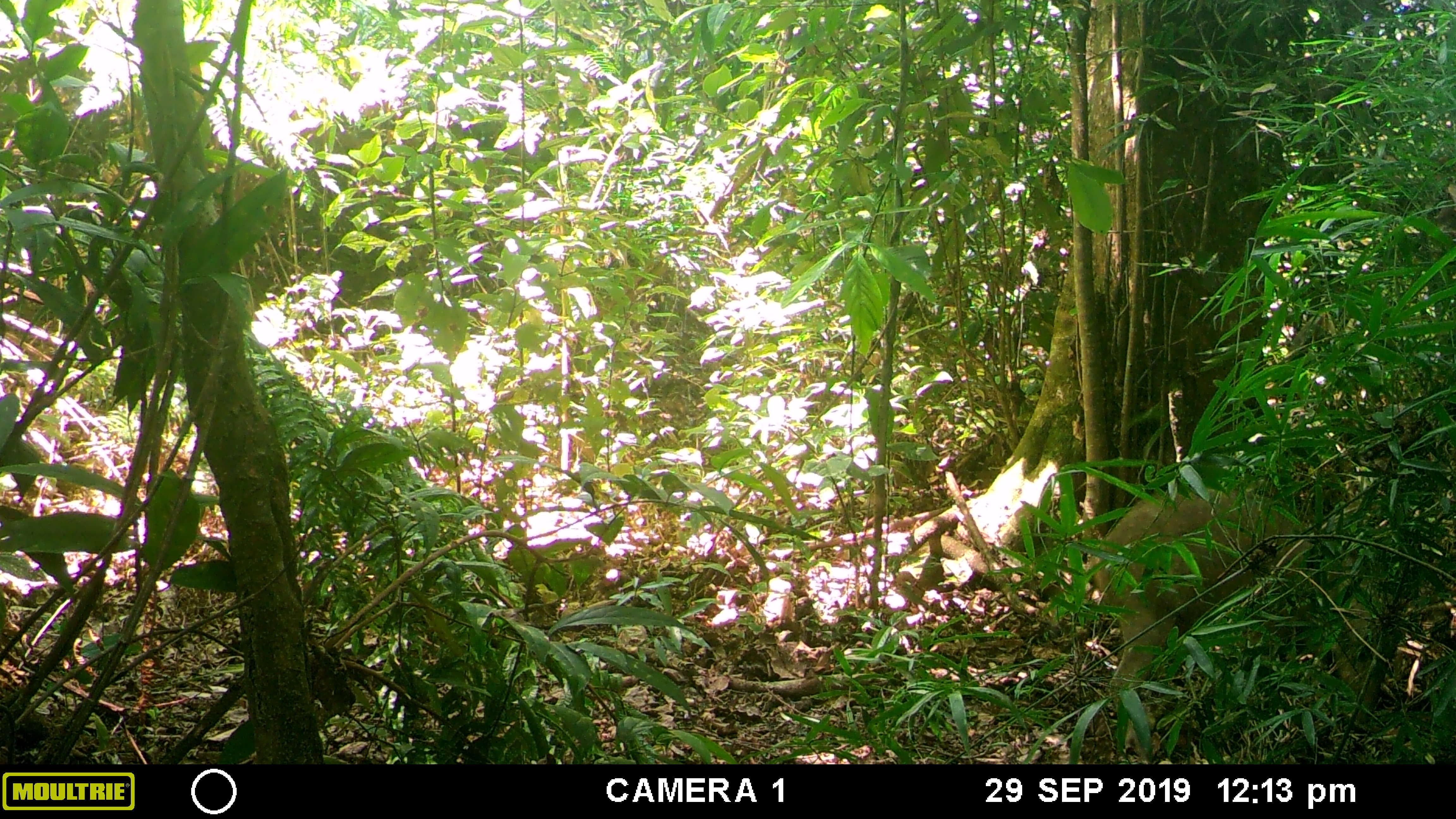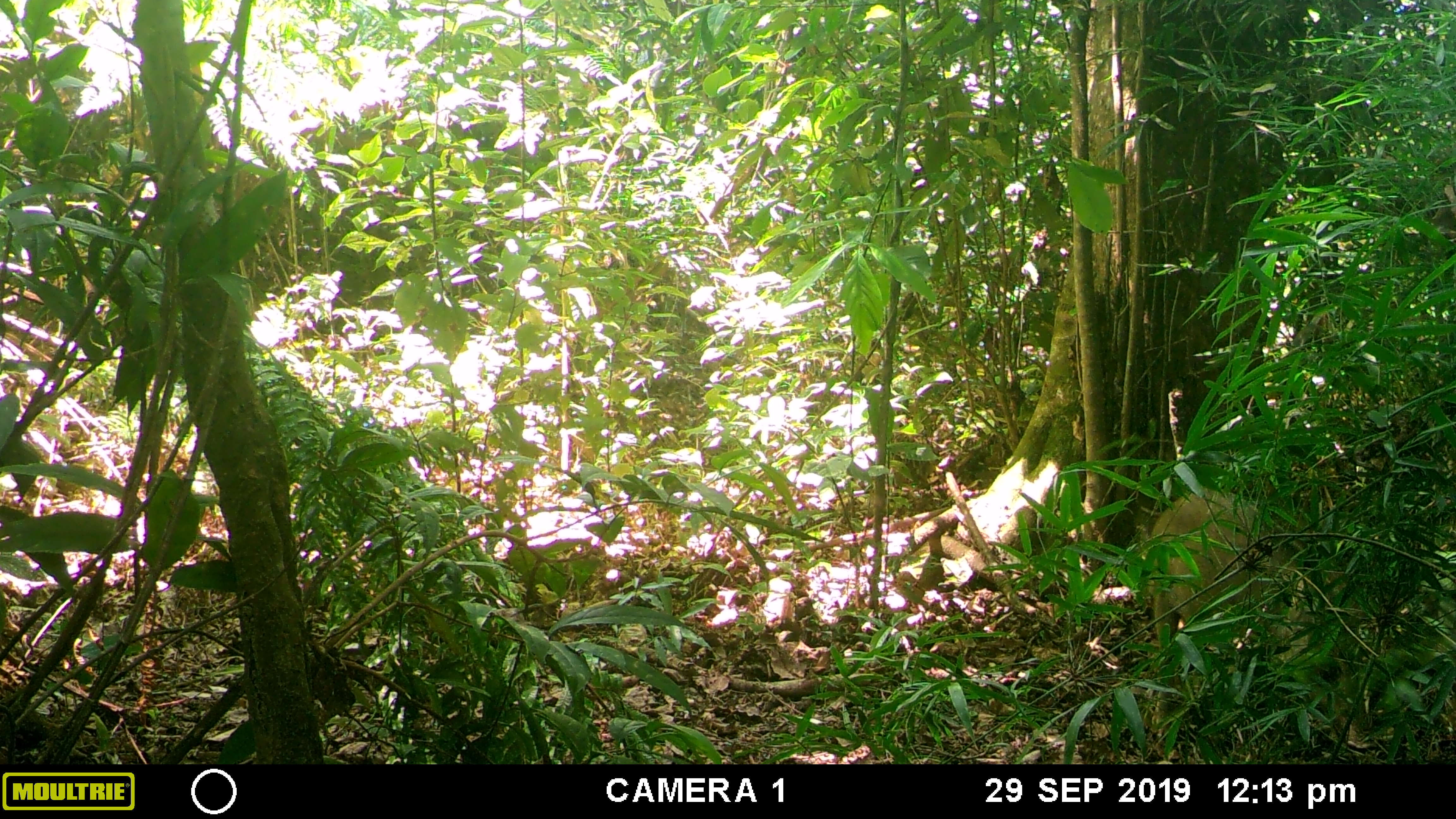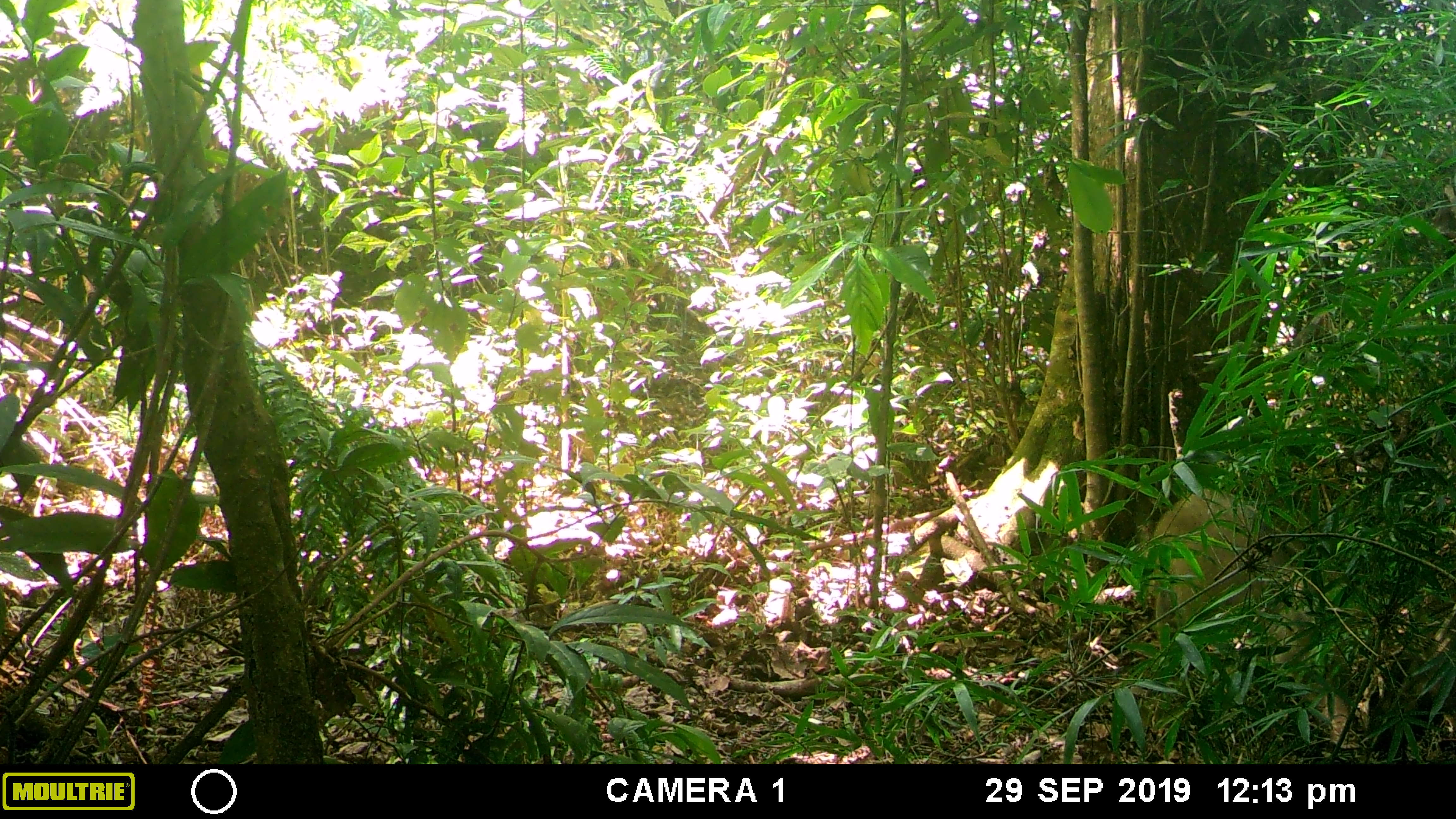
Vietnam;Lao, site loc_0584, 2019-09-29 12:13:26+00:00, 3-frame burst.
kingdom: Animalia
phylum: Chordata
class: Mammalia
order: Artiodactyla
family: Suidae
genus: Sus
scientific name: Sus scrofa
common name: eurasian wild pig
Eurasian wild pig (Sus scrofa). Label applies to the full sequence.